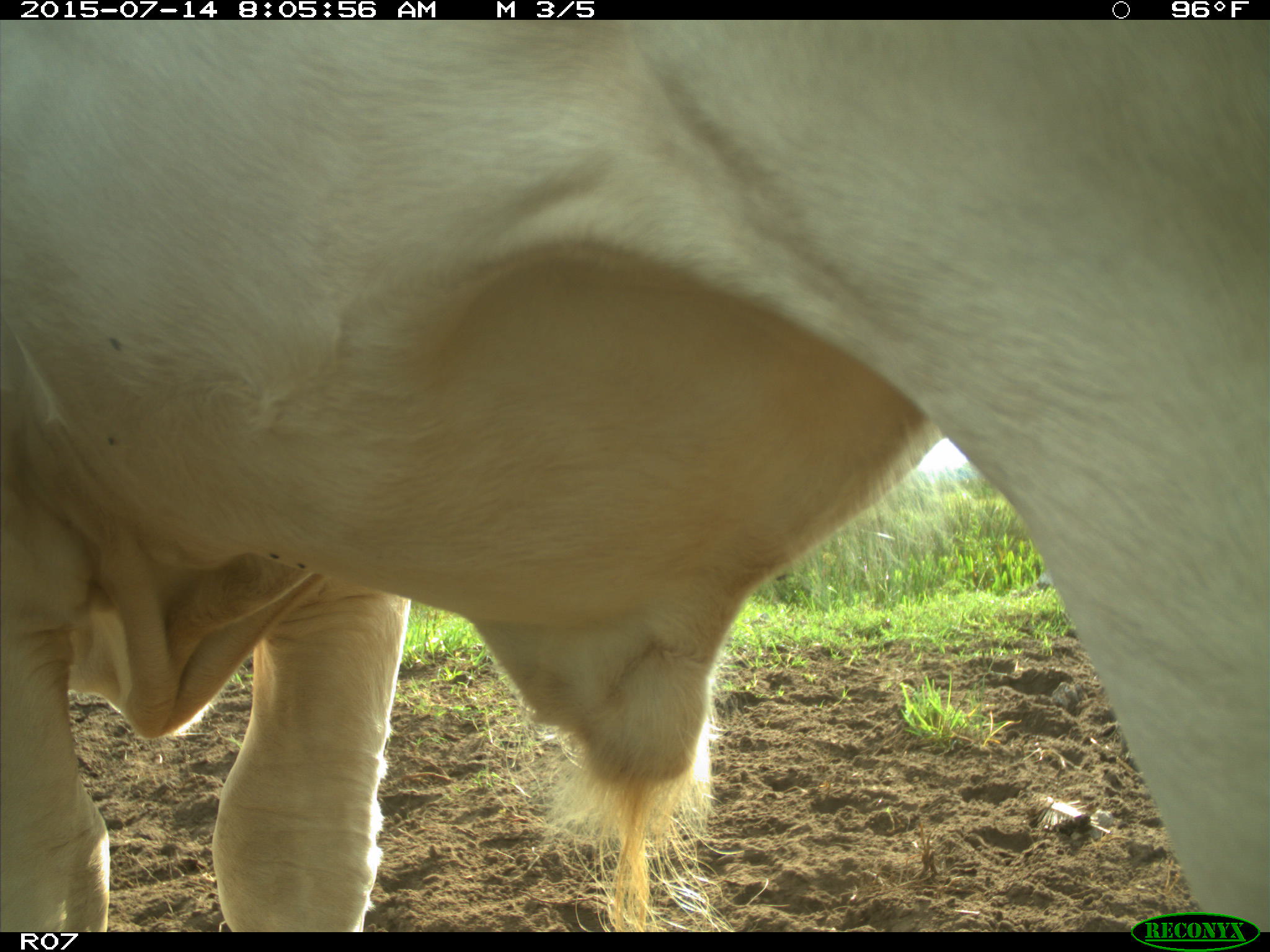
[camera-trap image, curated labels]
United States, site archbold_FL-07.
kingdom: Animalia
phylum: Chordata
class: Mammalia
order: Artiodactyla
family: Bovidae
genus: Bos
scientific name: Bos taurus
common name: domestic cow